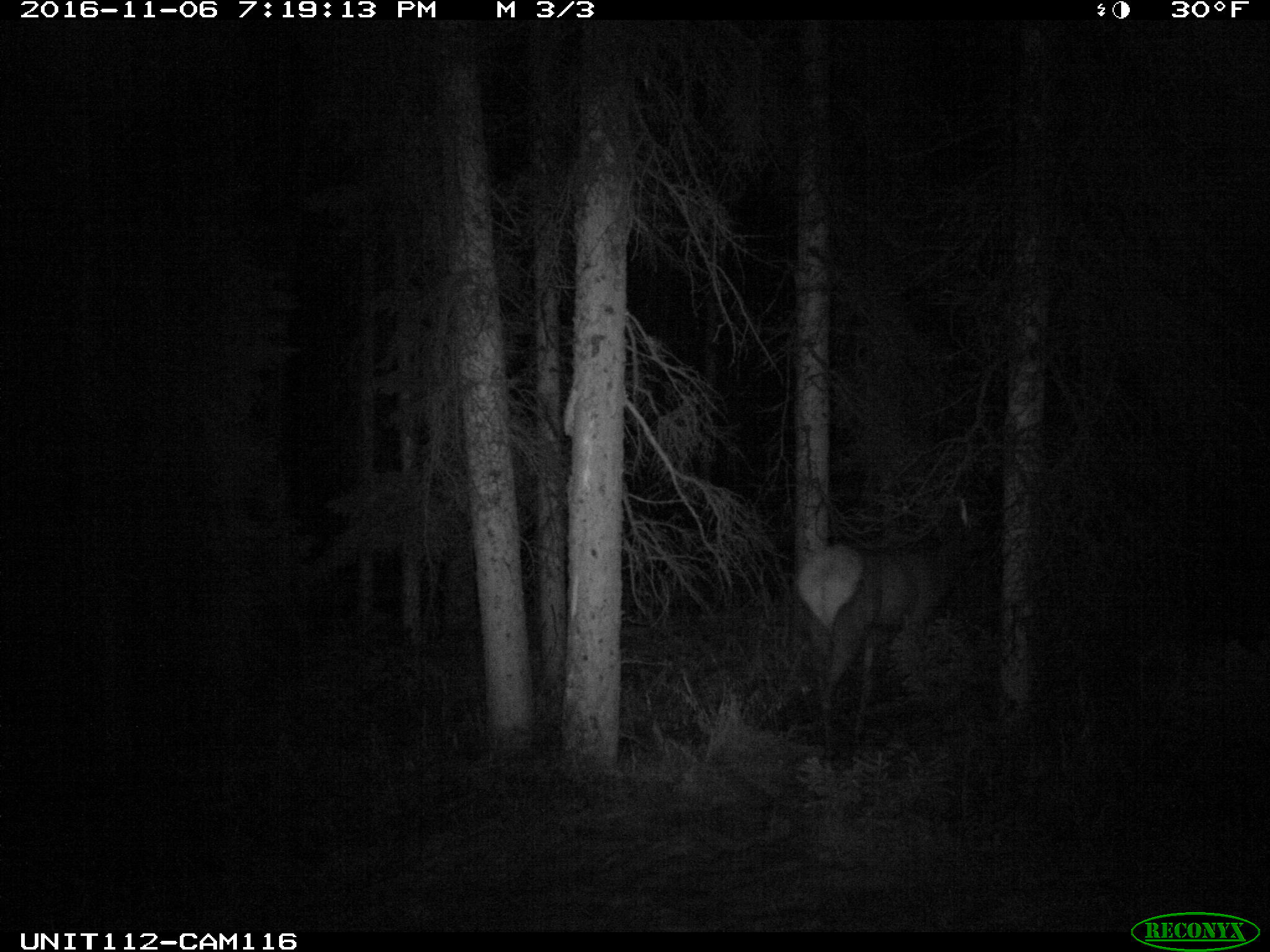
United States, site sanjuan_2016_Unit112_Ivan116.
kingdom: Animalia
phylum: Chordata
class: Mammalia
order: Artiodactyla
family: Cervidae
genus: Cervus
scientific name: Cervus elaphus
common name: red deer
Cervus elaphus (red deer).